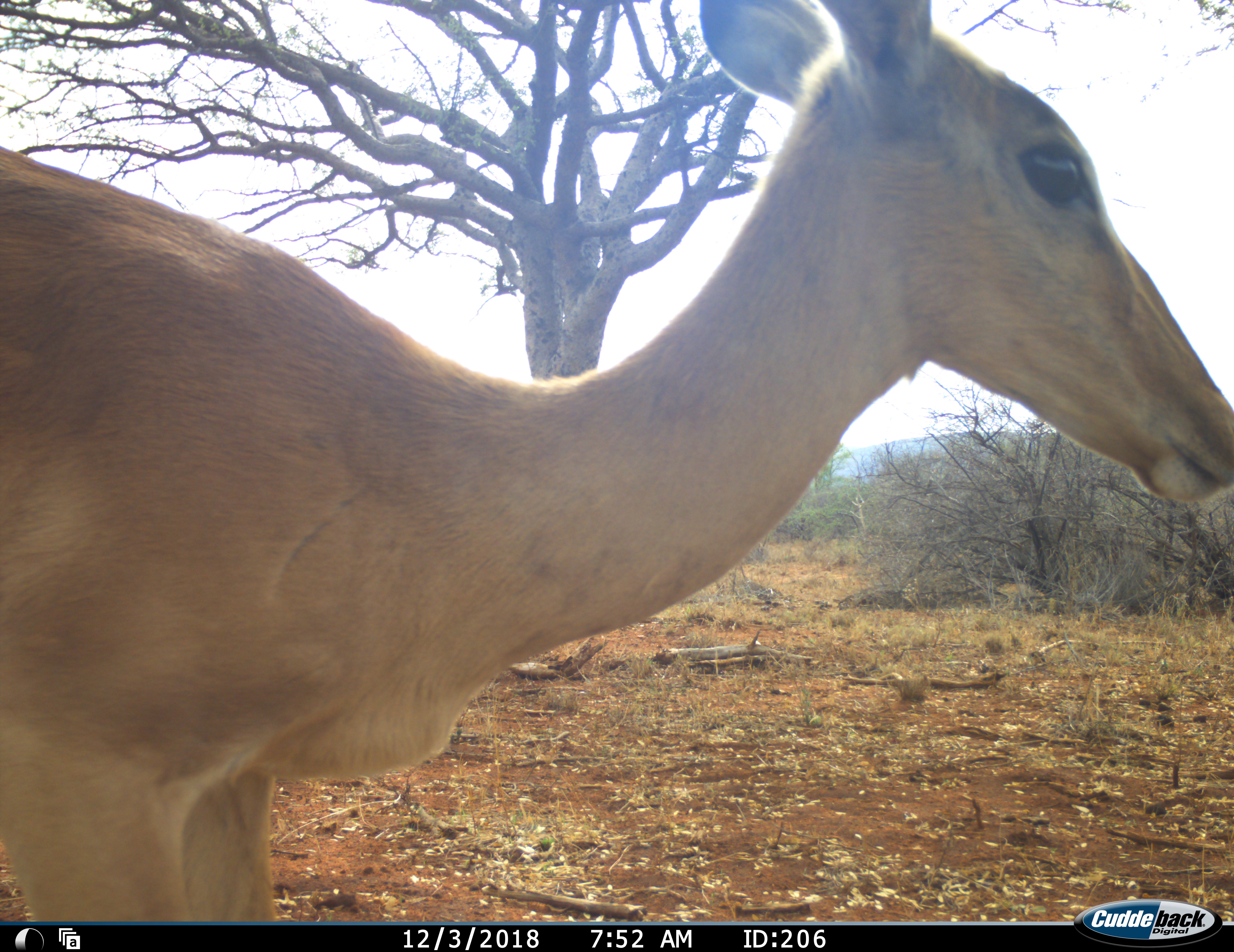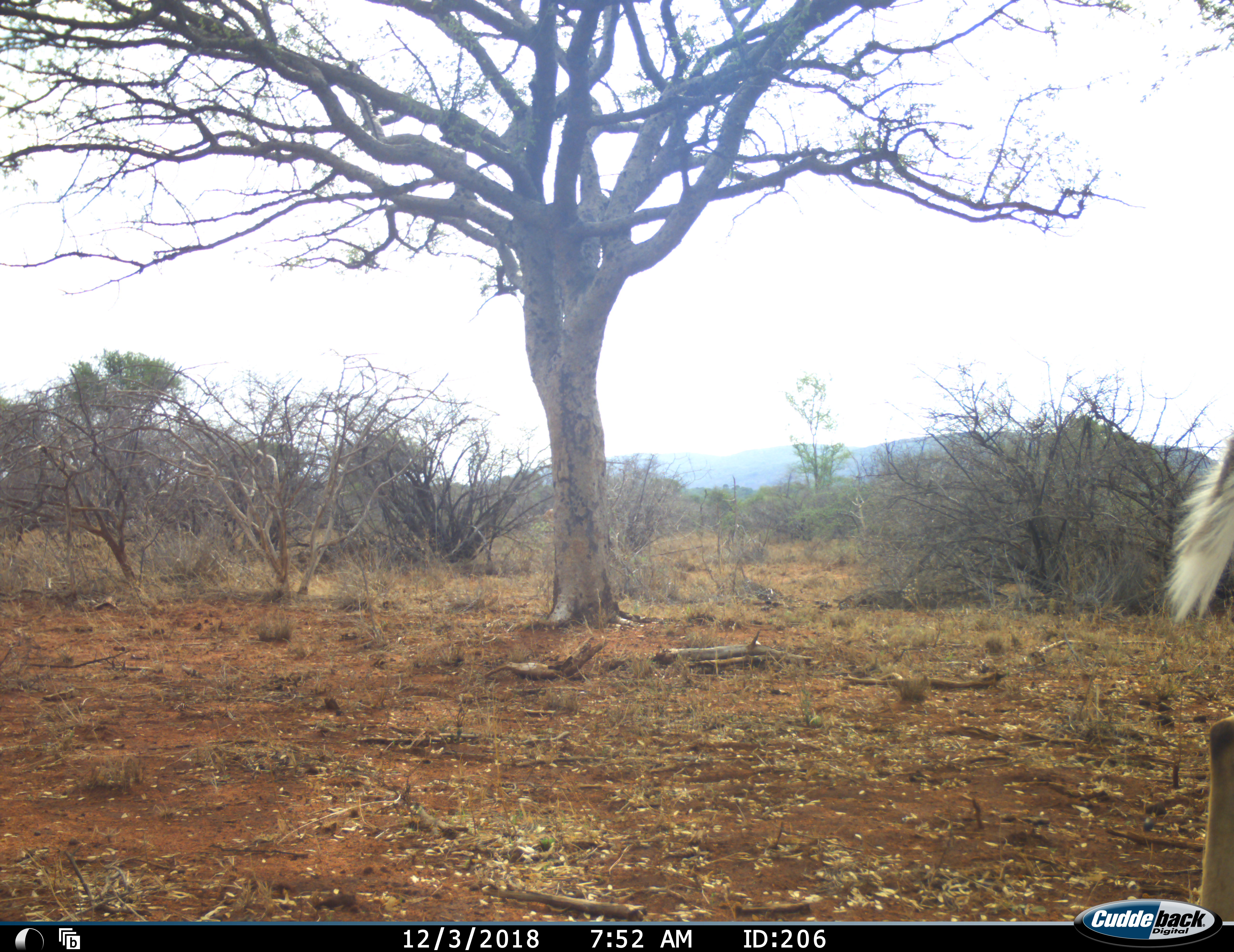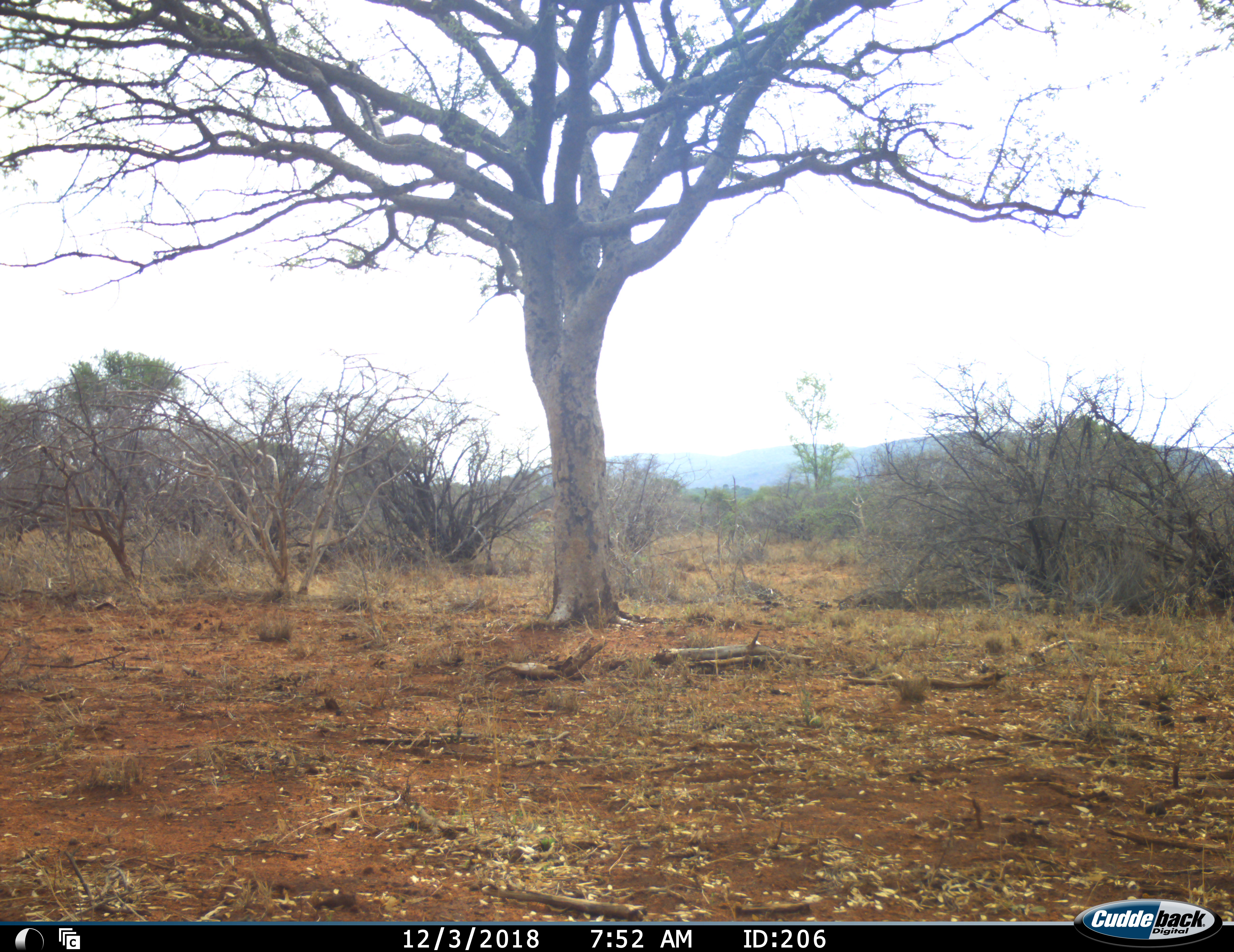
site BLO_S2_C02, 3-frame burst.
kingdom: Animalia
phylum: Chordata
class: Mammalia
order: Artiodactyla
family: Bovidae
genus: Aepyceros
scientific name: Aepyceros melampus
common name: impala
Impala (Aepyceros melampus), count 1. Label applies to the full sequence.